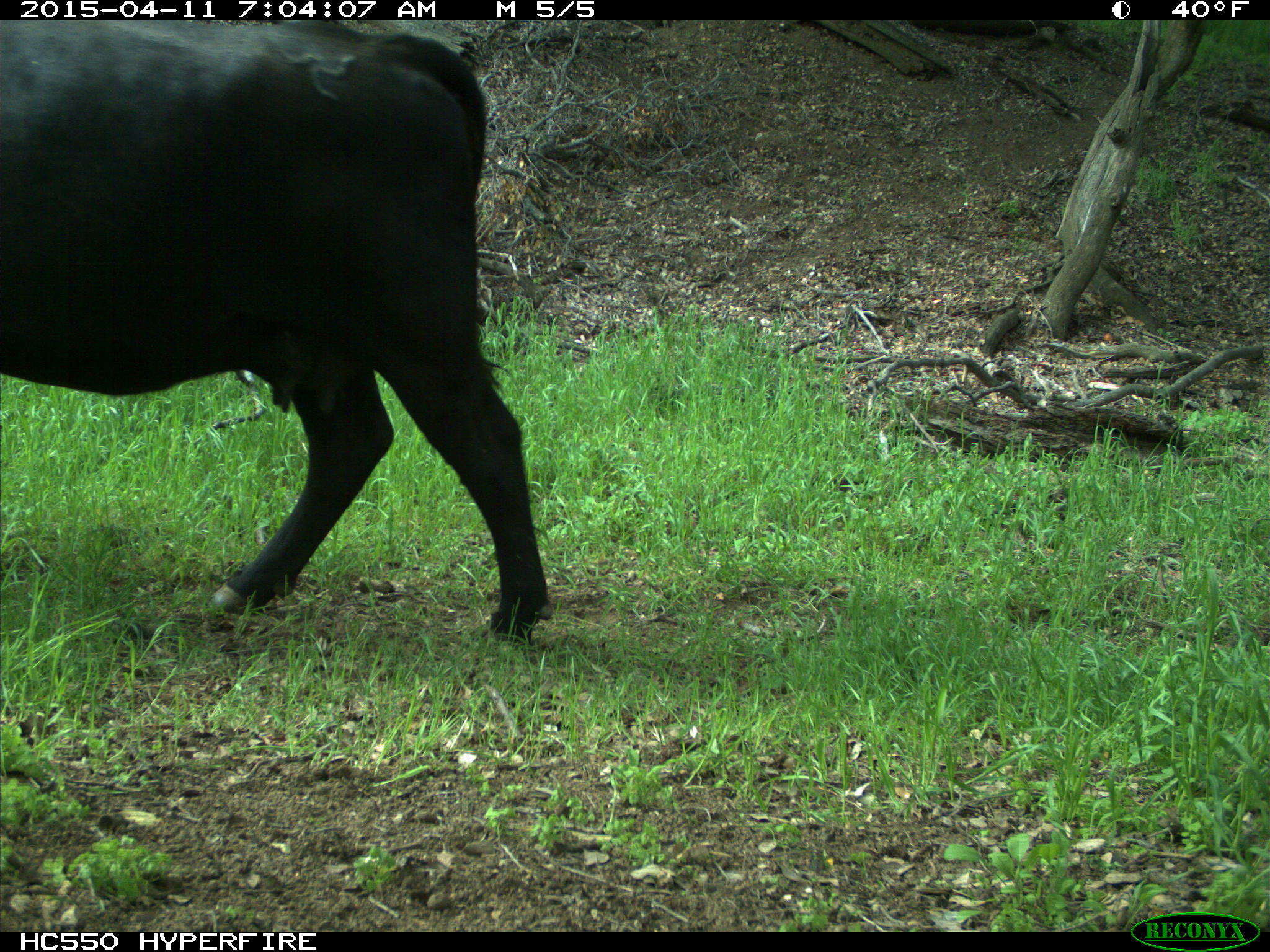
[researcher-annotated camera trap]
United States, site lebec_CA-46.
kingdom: Animalia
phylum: Chordata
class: Mammalia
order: Artiodactyla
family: Bovidae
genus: Bos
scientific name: Bos taurus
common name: domestic cow